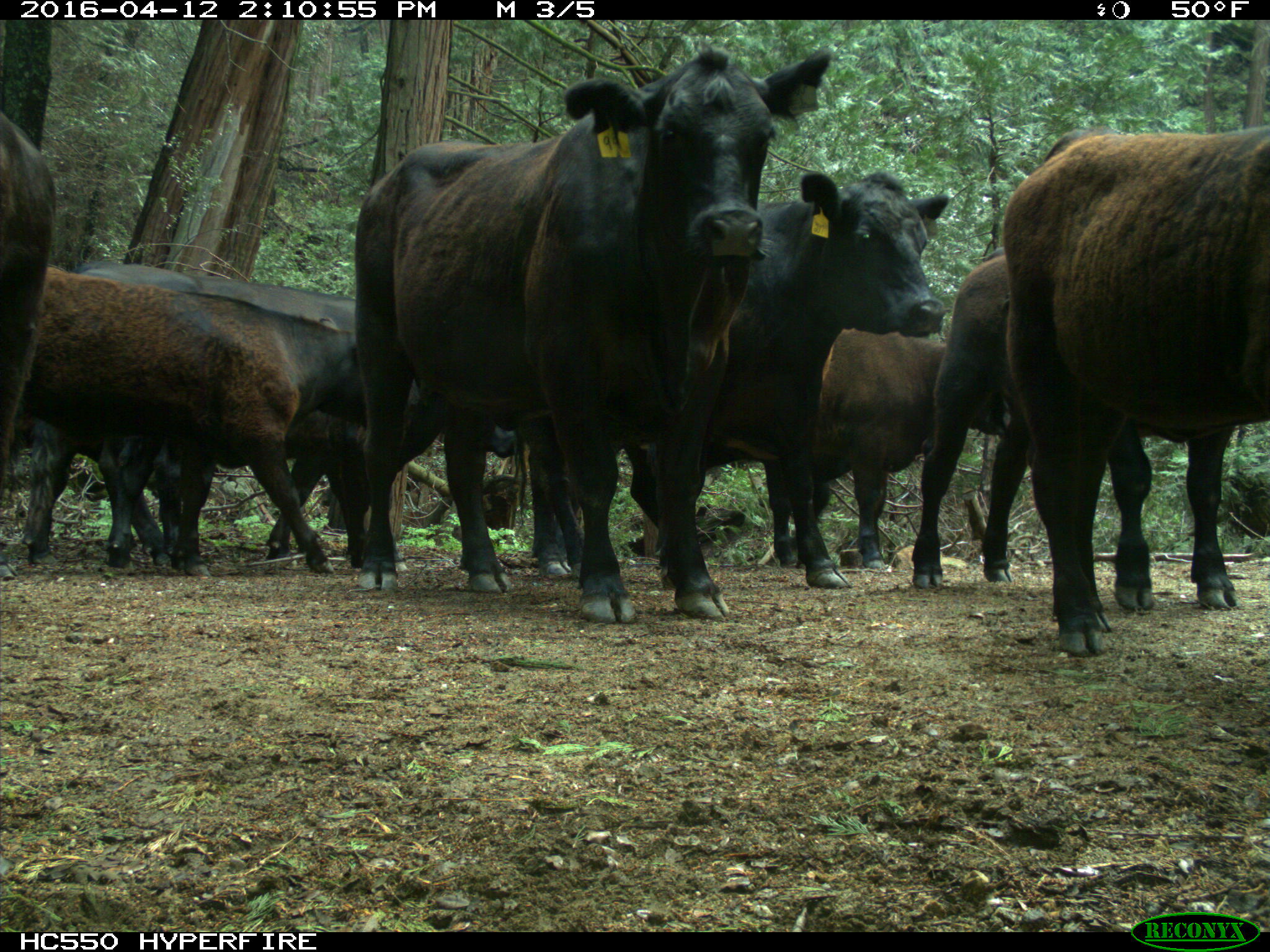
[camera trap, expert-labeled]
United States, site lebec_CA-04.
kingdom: Animalia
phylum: Chordata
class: Mammalia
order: Artiodactyla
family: Bovidae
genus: Bos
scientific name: Bos taurus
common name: domestic cow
Bos taurus (domestic cow).